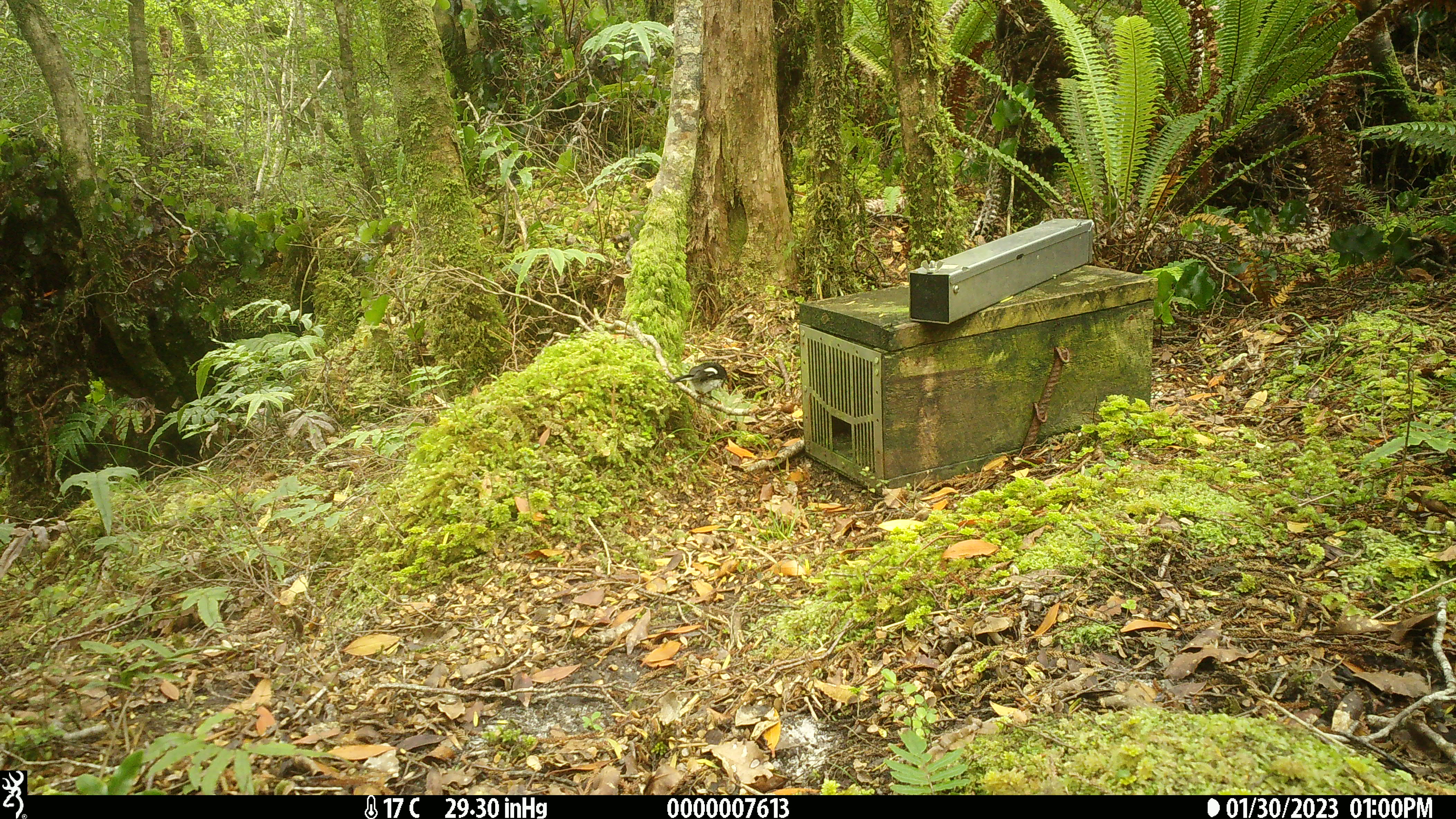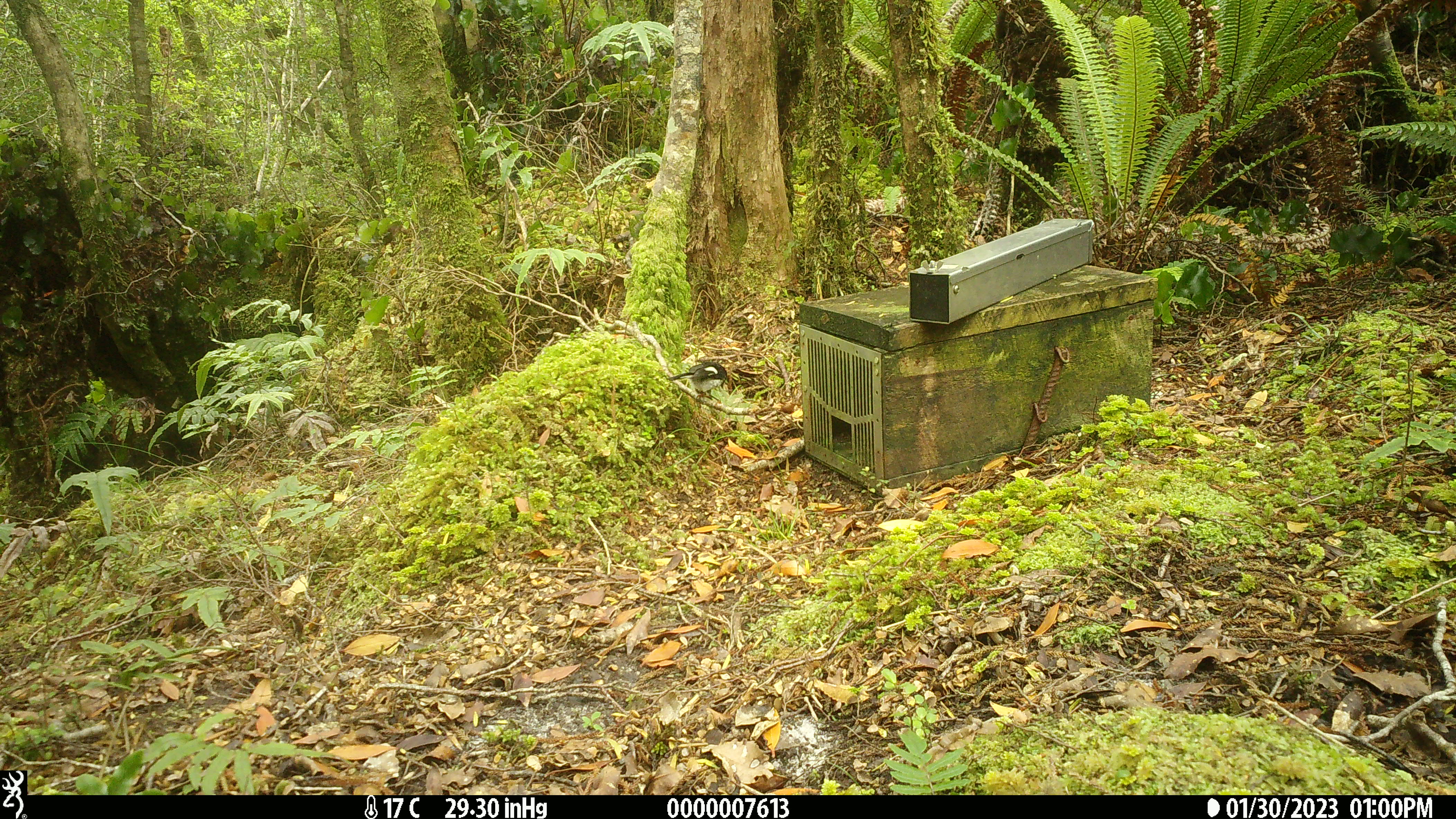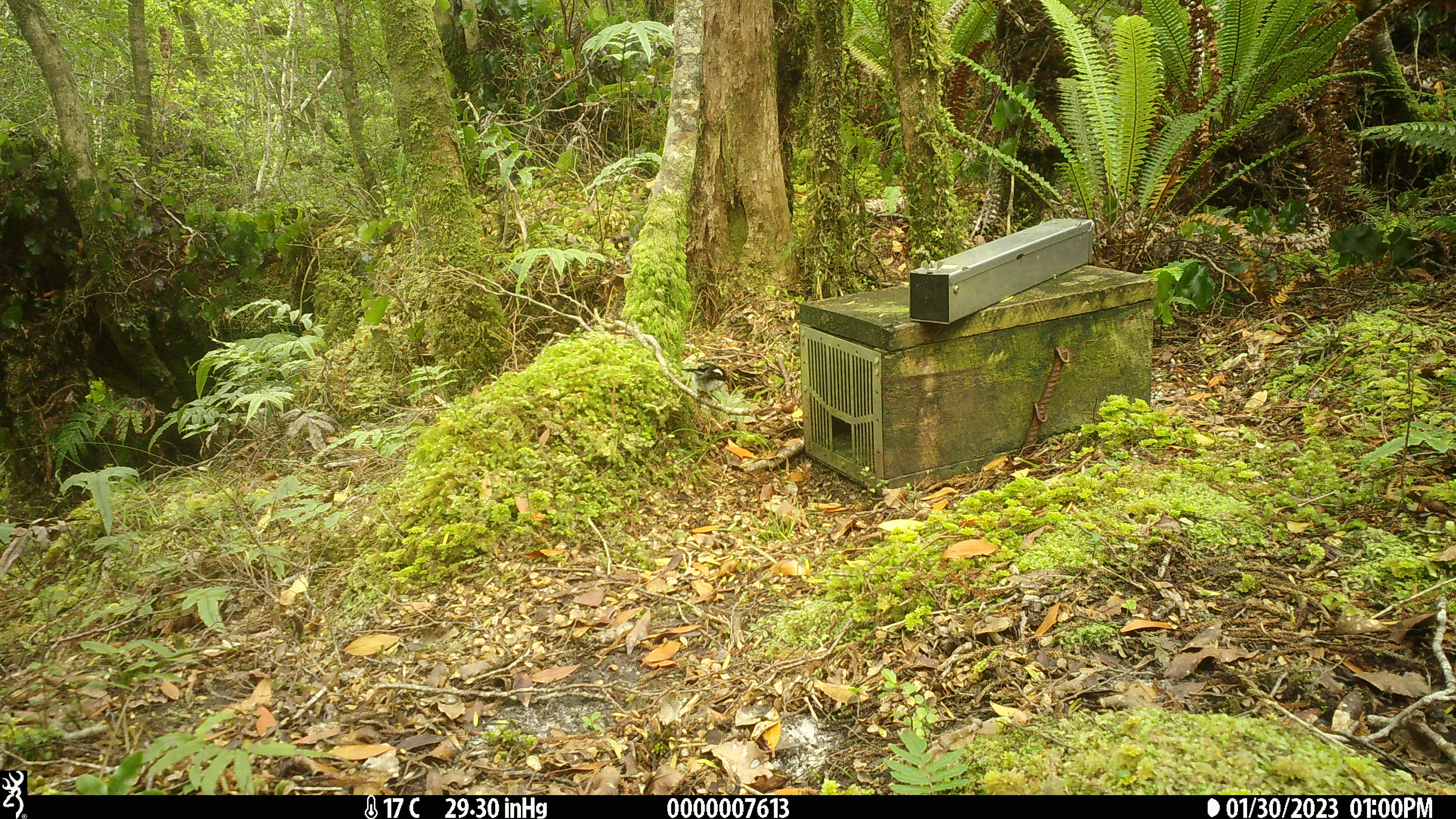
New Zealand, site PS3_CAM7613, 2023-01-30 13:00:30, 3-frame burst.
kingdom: Animalia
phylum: Chordata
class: Aves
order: Passeriformes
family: Petroicidae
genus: Petroica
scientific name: Petroica macrocephala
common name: tomtit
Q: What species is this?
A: Tomtit (Petroica macrocephala).